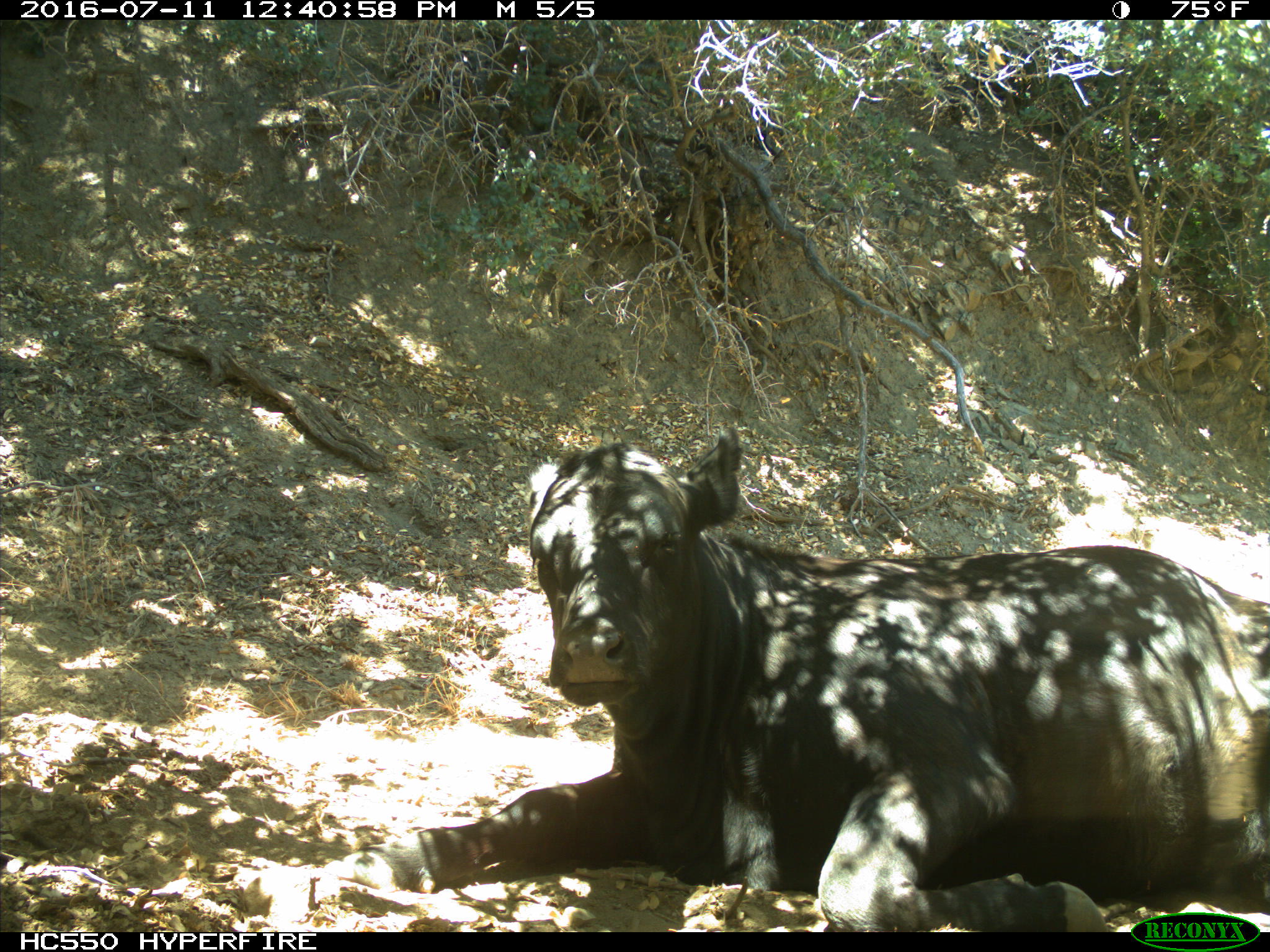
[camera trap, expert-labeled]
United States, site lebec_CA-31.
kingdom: Animalia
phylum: Chordata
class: Mammalia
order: Artiodactyla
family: Bovidae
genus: Bos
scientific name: Bos taurus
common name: domestic cow